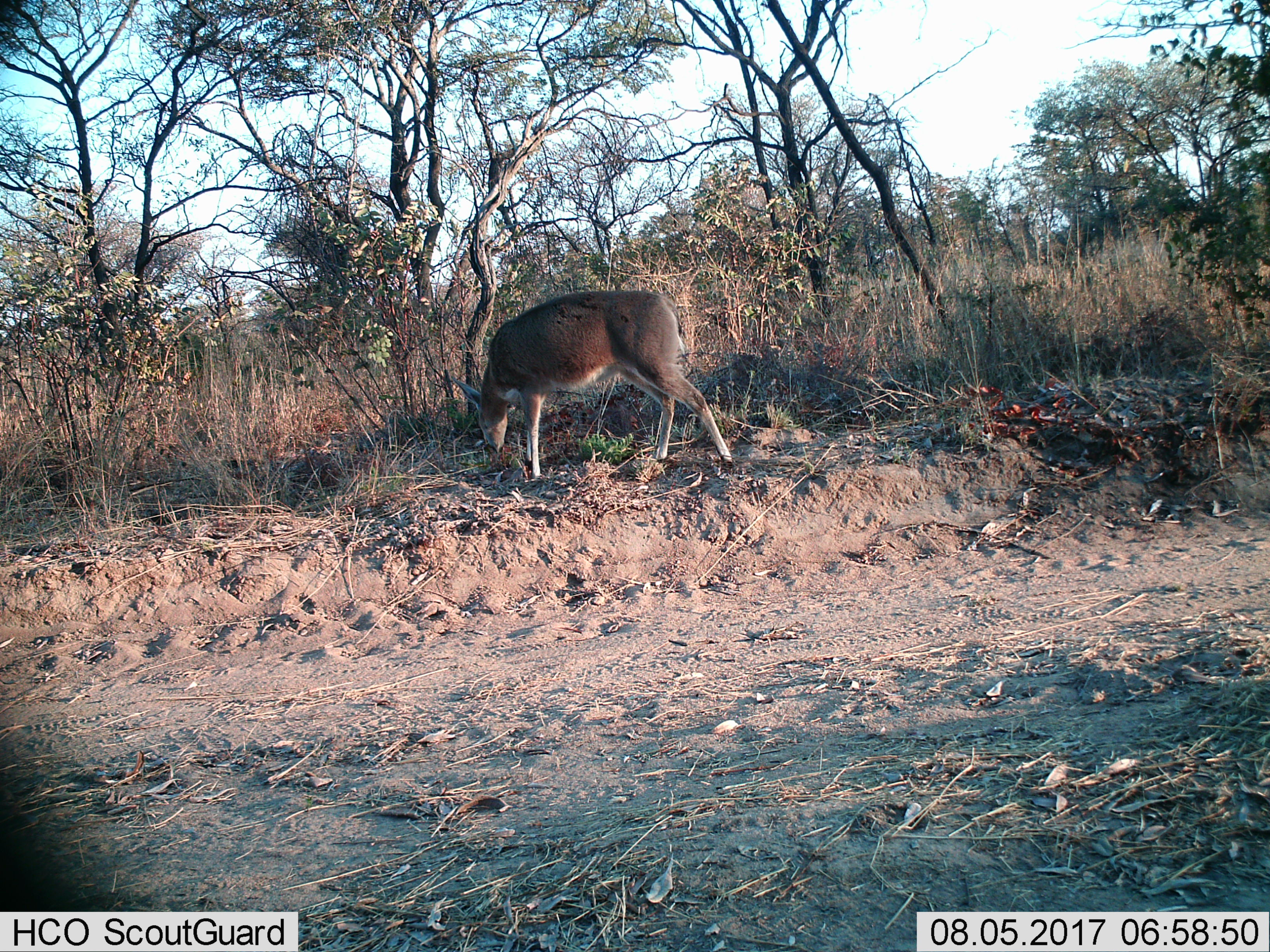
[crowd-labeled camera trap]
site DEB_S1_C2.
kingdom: Animalia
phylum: Chordata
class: Mammalia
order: Artiodactyla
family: Bovidae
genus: Sylvicapra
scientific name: Sylvicapra grimmia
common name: common duiker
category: duikercommongrey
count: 1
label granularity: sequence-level